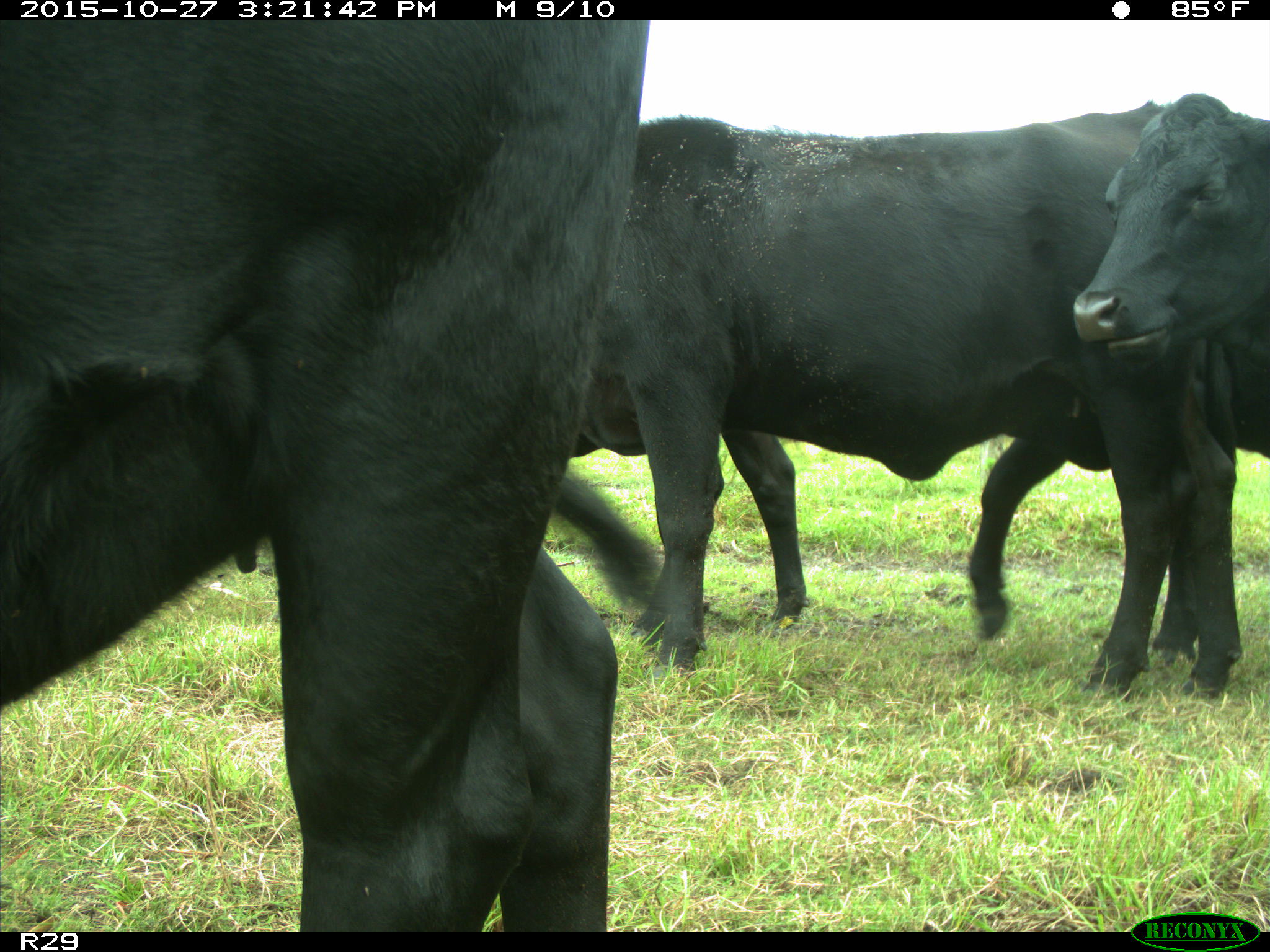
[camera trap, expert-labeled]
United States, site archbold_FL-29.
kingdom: Animalia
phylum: Chordata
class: Mammalia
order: Artiodactyla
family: Bovidae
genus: Bos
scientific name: Bos taurus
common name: domestic cow